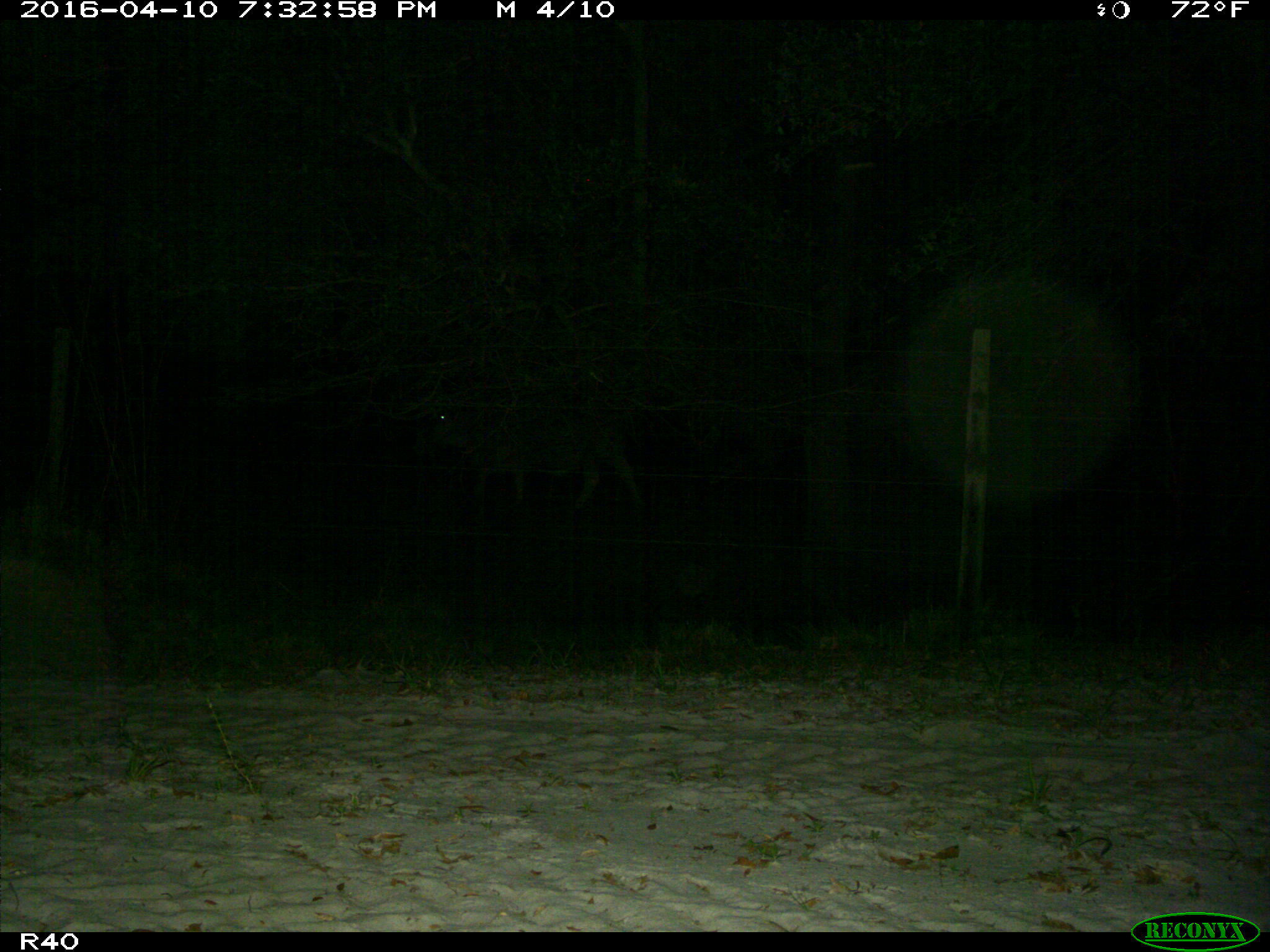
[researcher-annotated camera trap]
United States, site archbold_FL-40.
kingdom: Animalia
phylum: Chordata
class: Mammalia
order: Artiodactyla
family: Bovidae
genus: Bos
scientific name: Bos taurus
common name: domestic cow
Bos taurus (domestic cow).